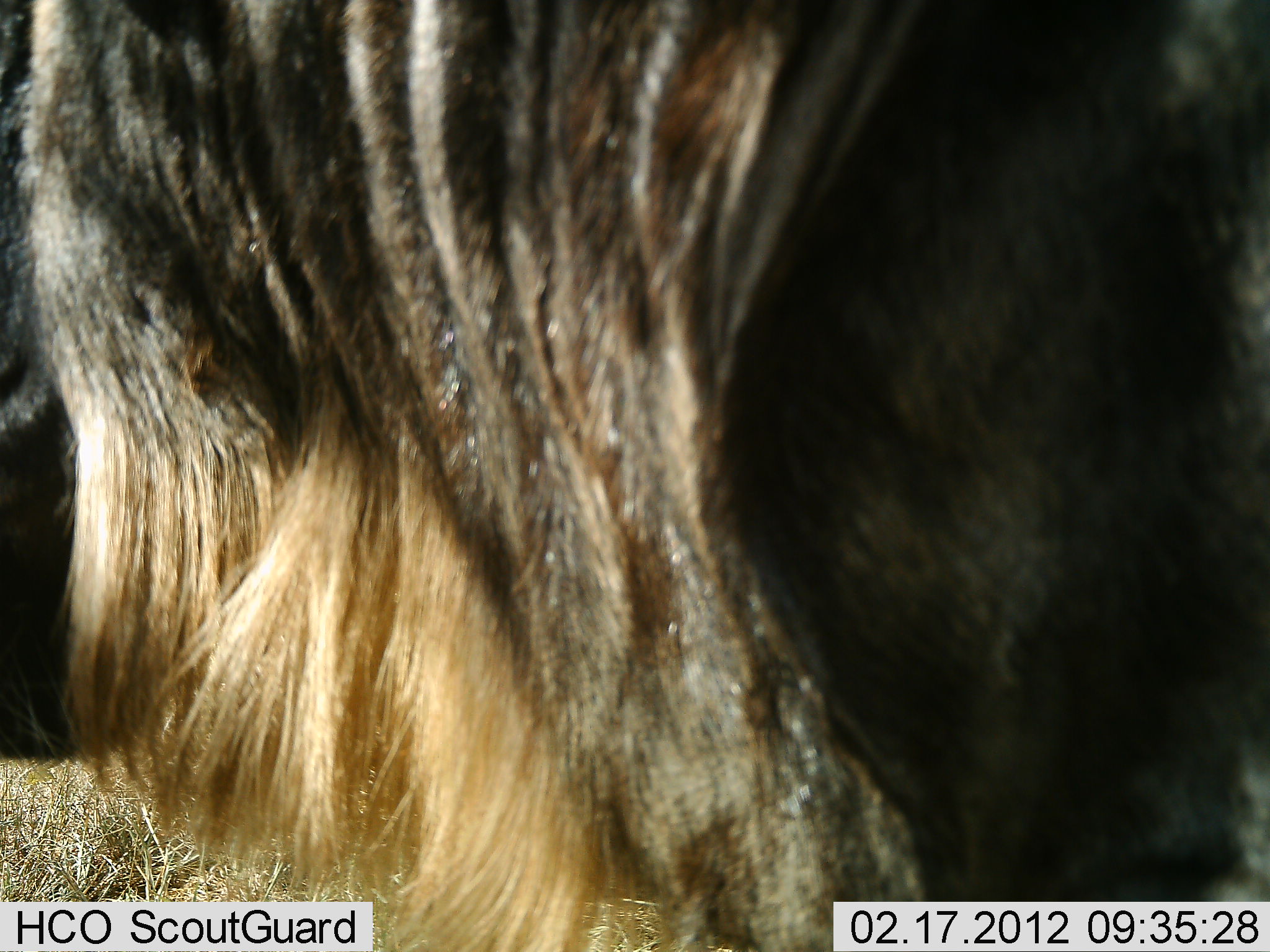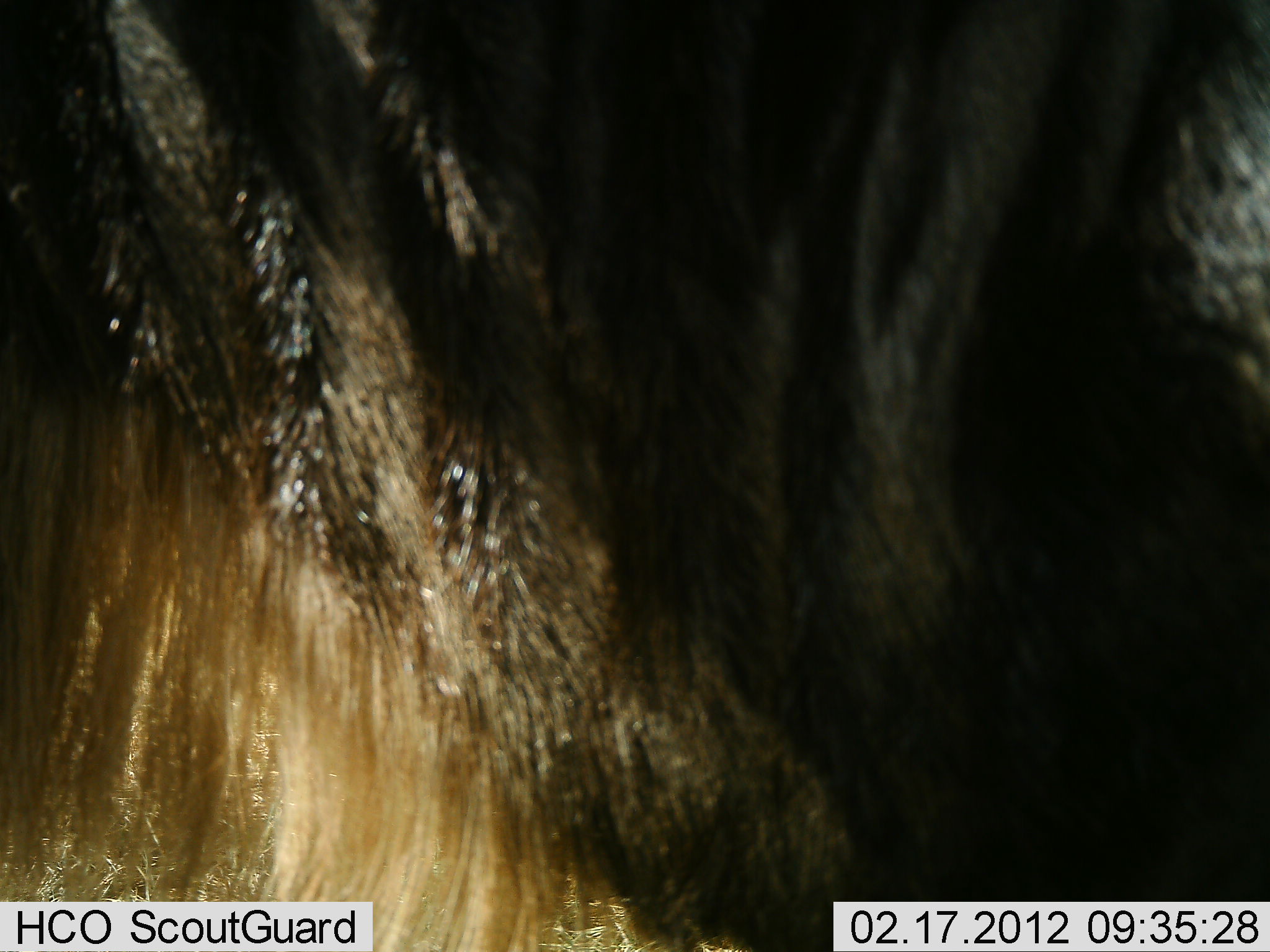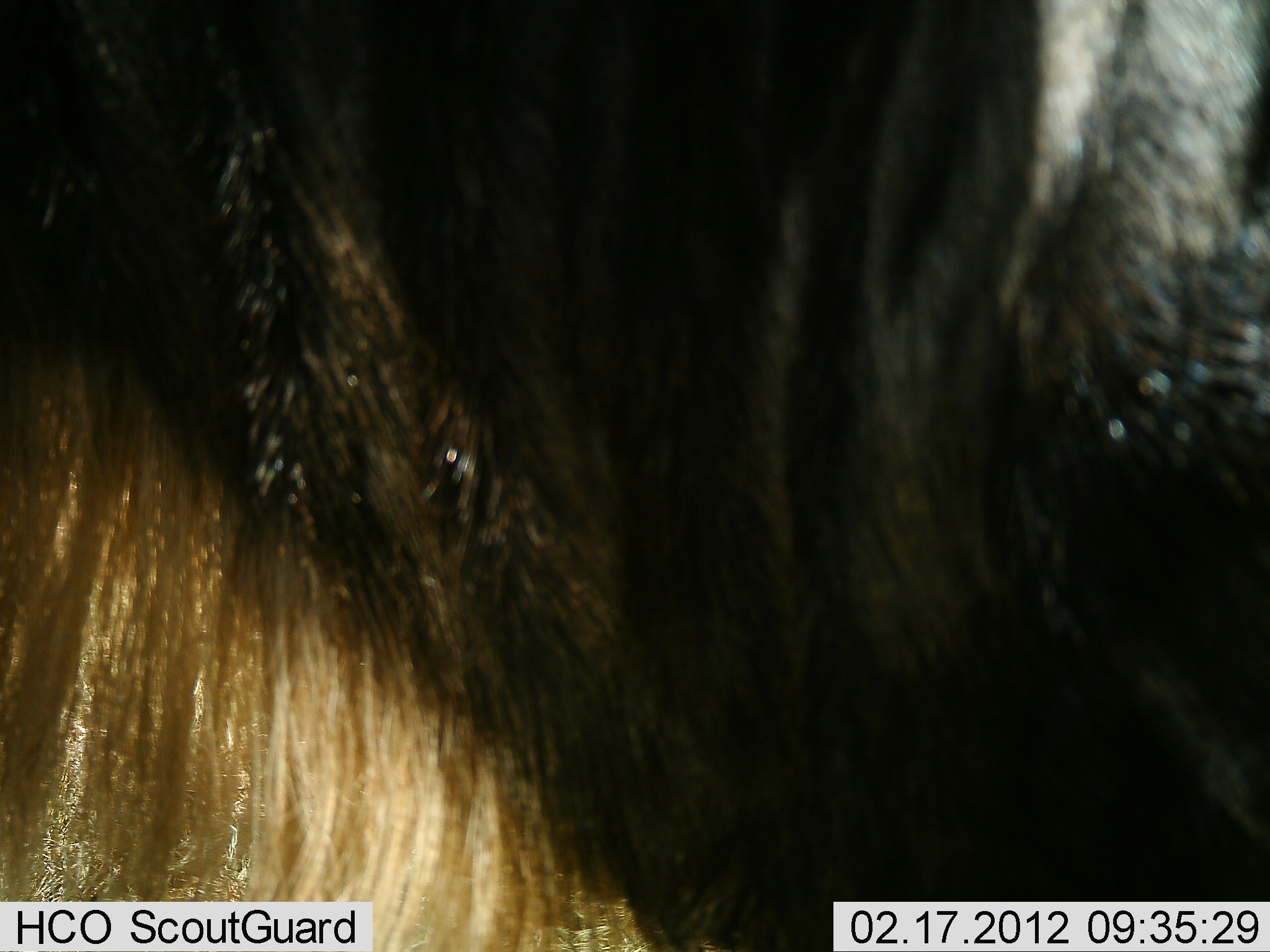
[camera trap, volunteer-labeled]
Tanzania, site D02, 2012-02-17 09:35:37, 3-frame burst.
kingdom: Animalia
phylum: Chordata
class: Mammalia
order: Artiodactyla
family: Bovidae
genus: Connochaetes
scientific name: Connochaetes taurinus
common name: blue wildebeest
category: wildebeest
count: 1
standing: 50%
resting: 0%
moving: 40%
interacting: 0%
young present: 0%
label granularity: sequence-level